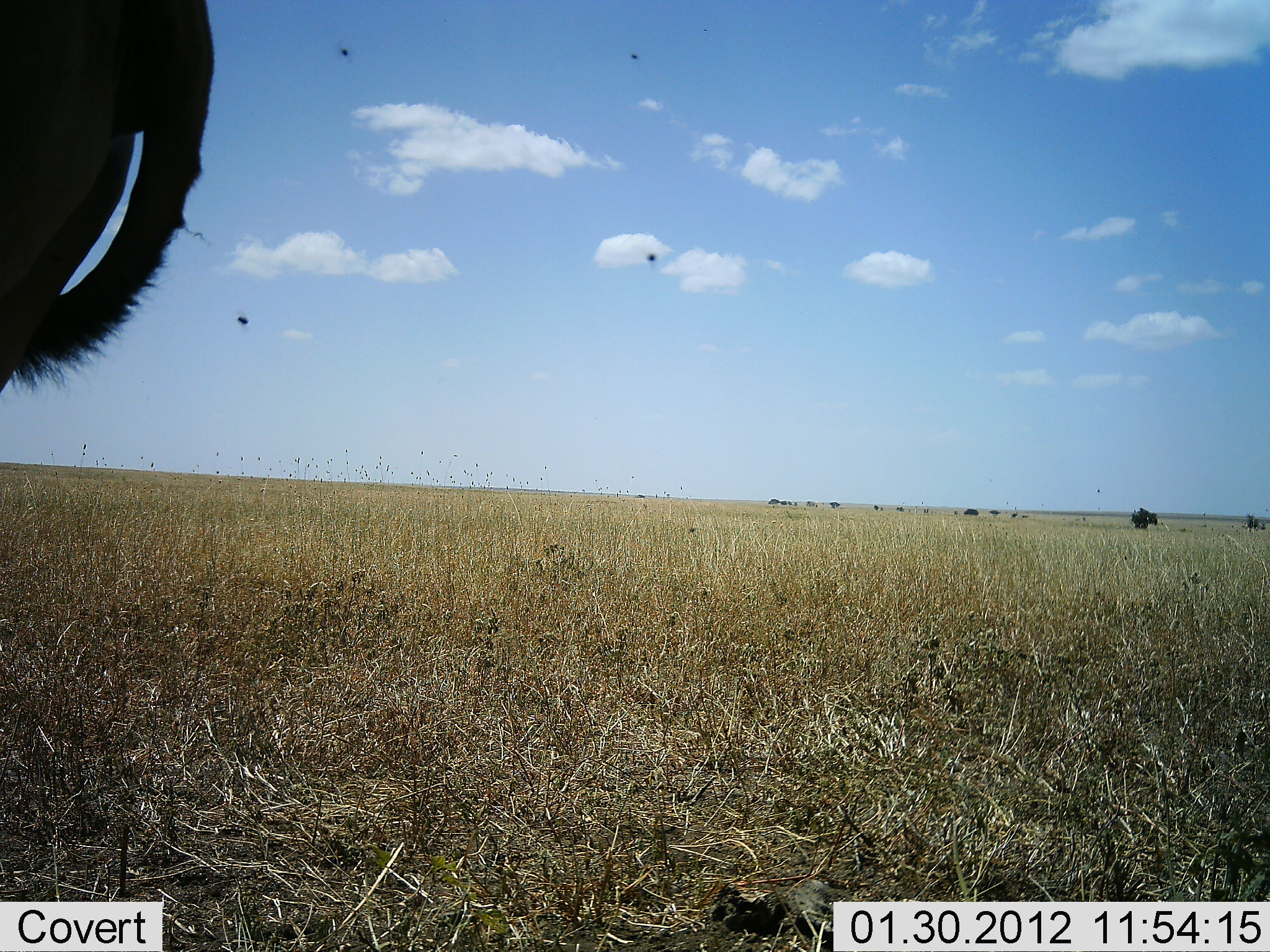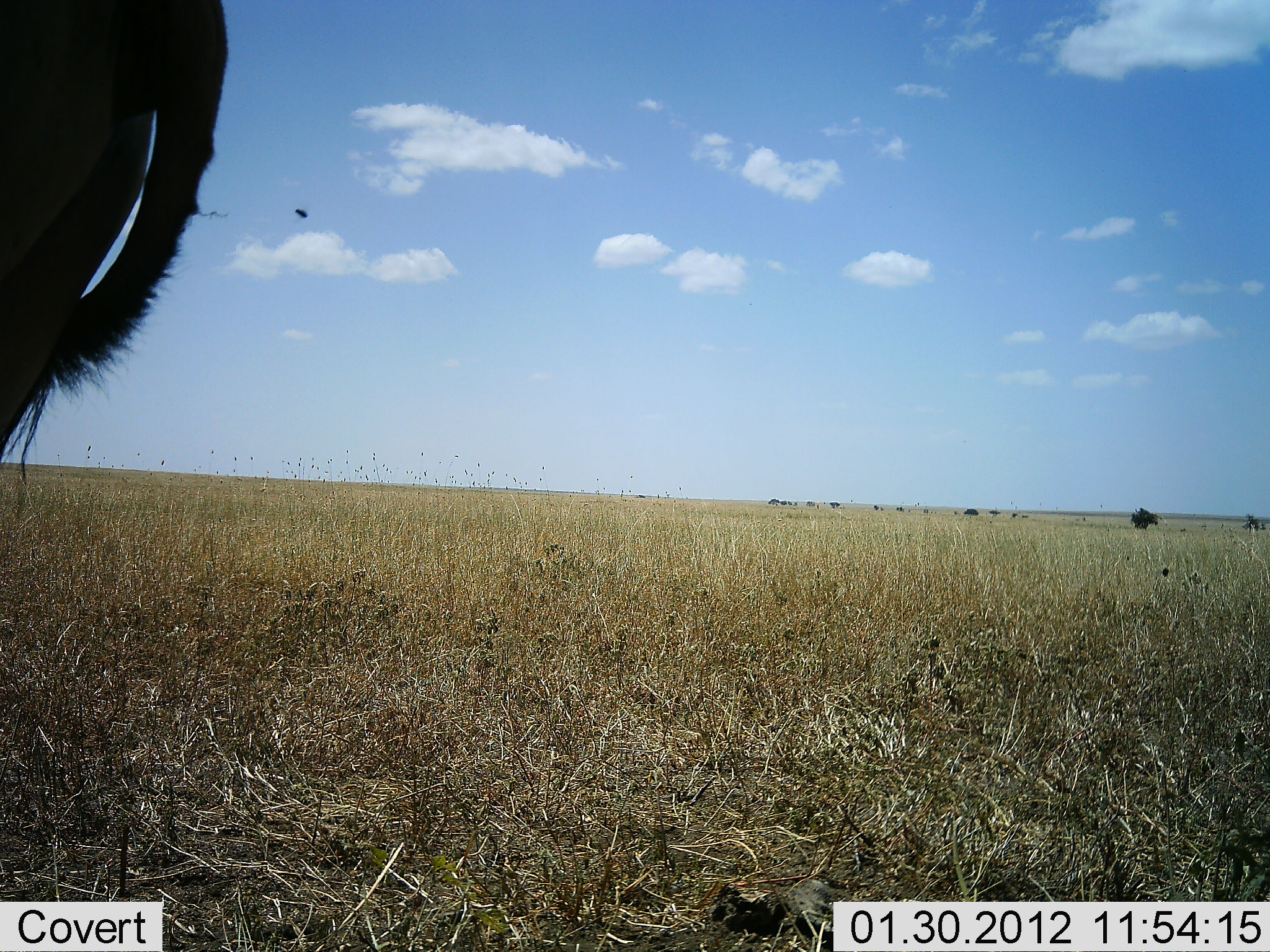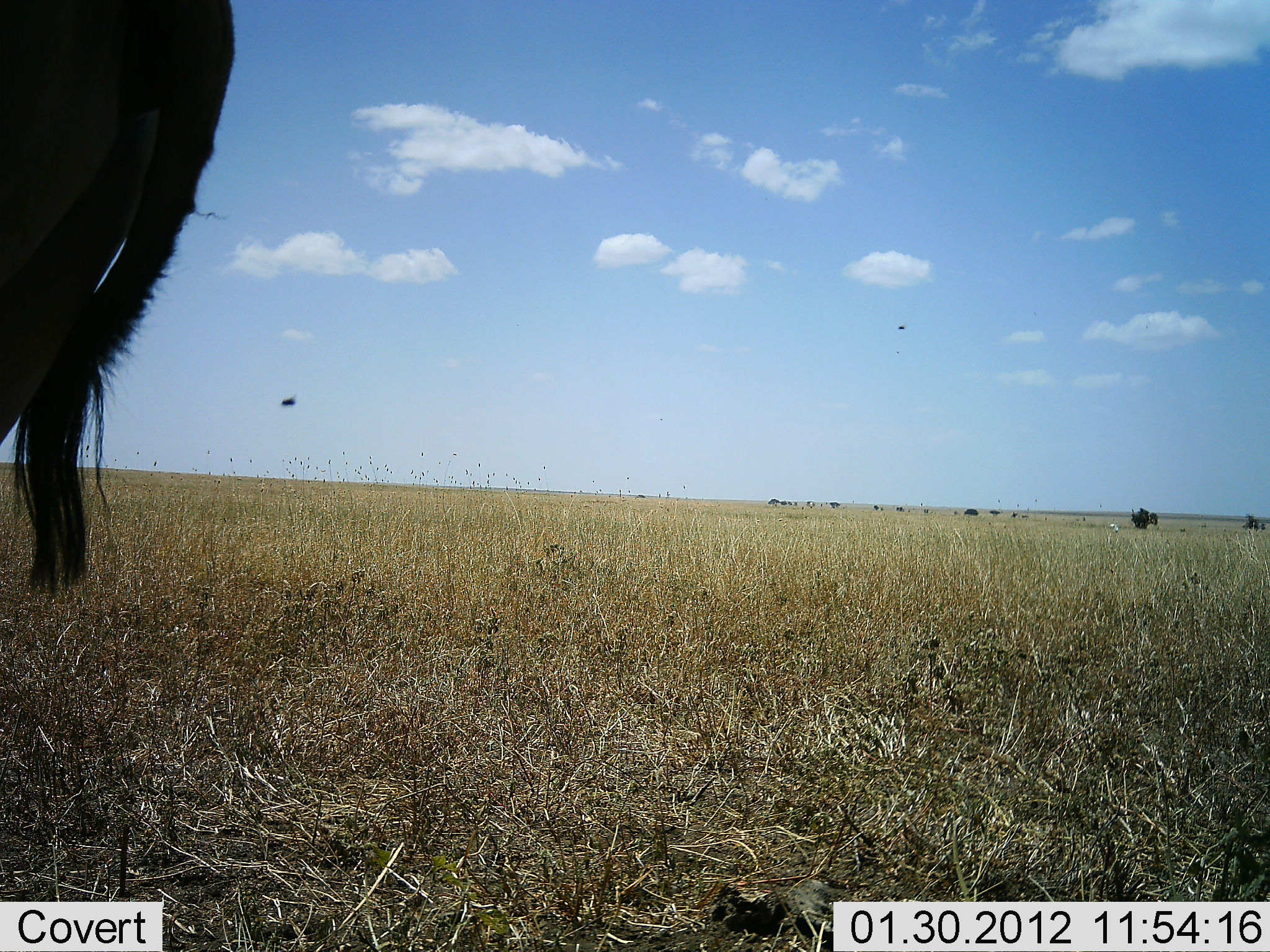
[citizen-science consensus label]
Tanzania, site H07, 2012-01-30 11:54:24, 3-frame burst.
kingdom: Animalia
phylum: Chordata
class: Mammalia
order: Artiodactyla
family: Bovidae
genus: Alcelaphus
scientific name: Alcelaphus buselaphus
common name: hartebeest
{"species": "hartebeest (Alcelaphus buselaphus)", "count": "1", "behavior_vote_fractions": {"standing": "100%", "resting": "0%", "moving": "0%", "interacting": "0%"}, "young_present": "0%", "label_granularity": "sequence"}